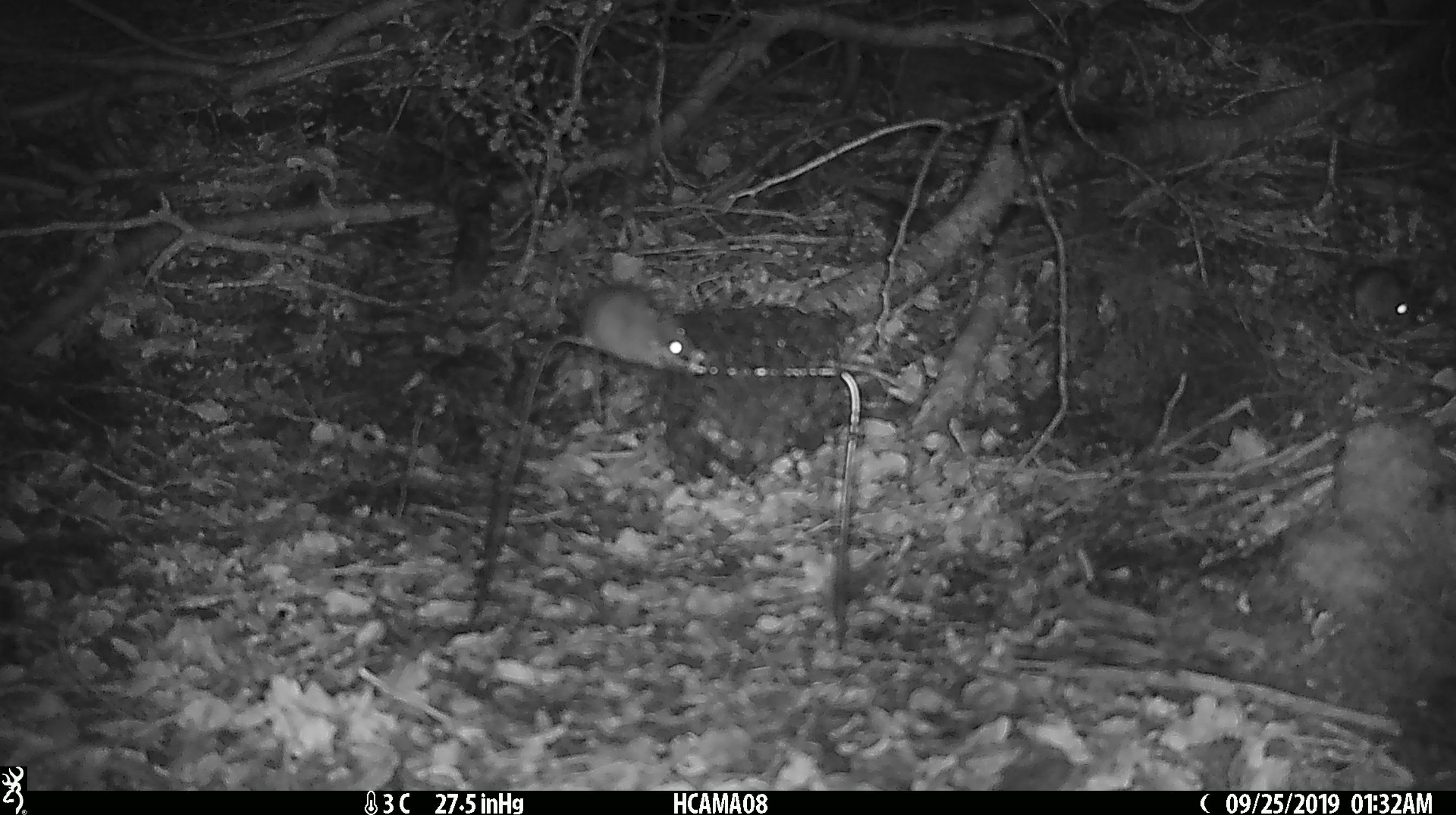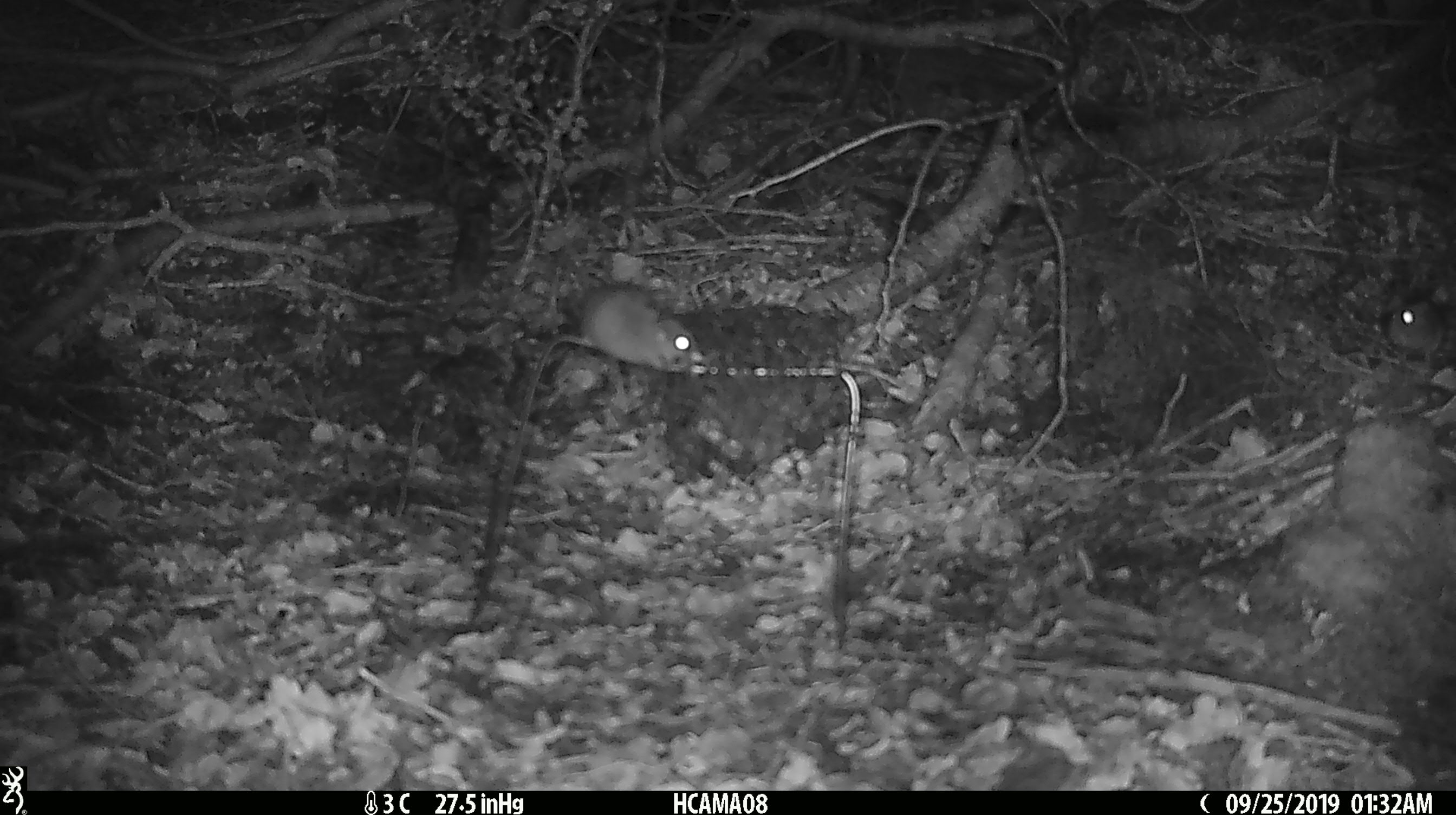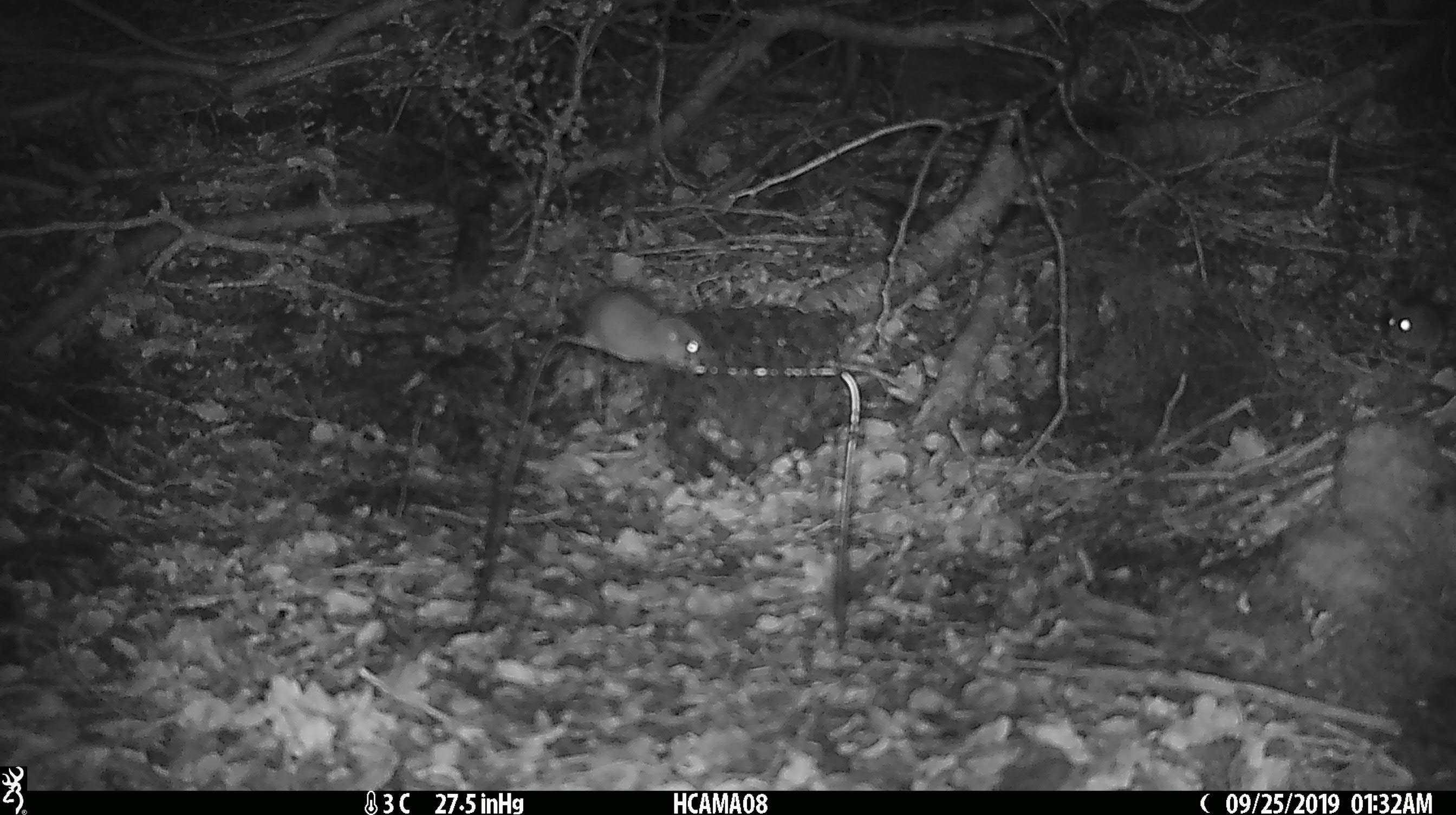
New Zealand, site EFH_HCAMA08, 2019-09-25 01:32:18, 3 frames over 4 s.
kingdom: Animalia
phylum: Chordata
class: Mammalia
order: Rodentia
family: Muridae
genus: Mus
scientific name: Mus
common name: mouse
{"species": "mouse (Mus)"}